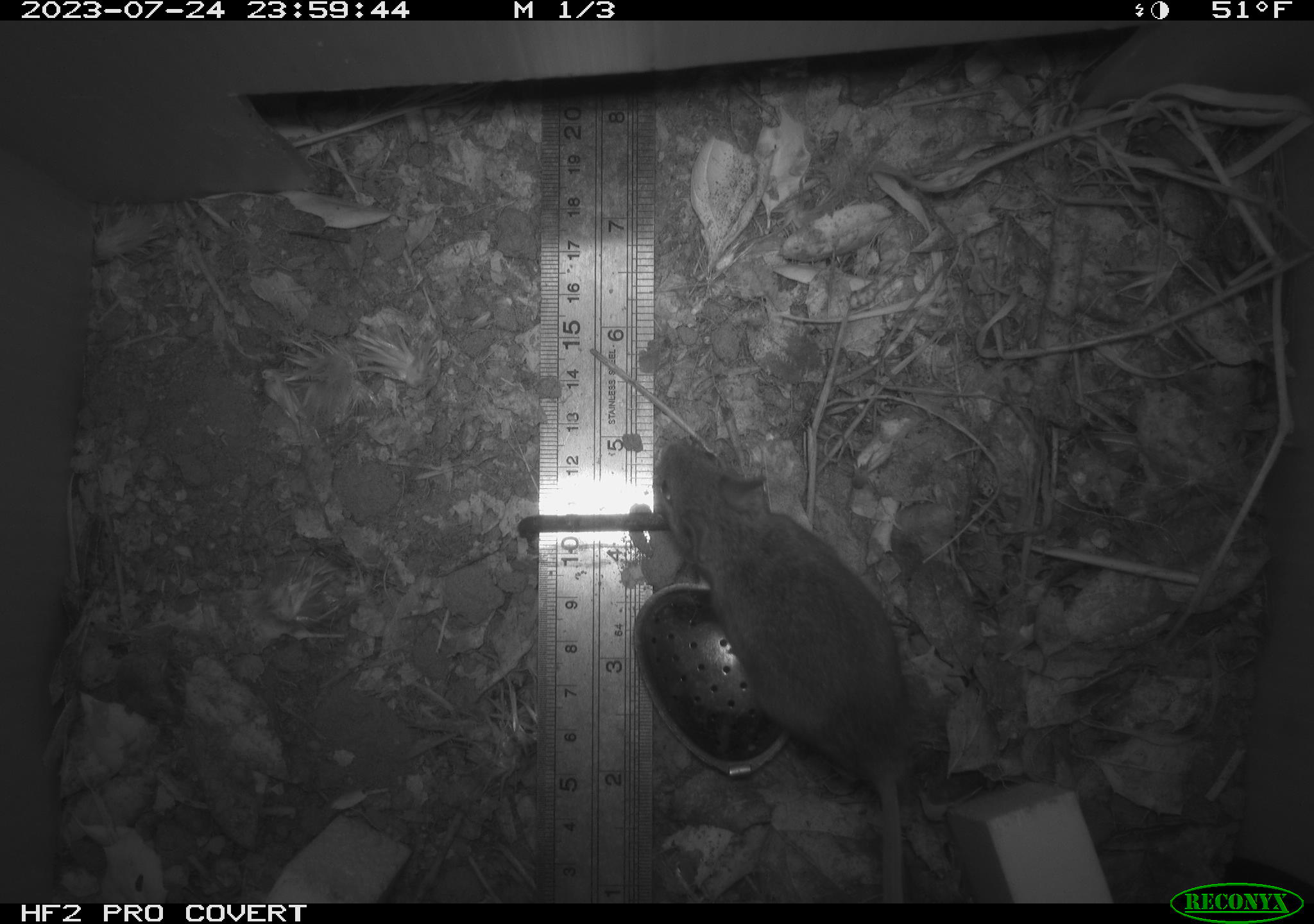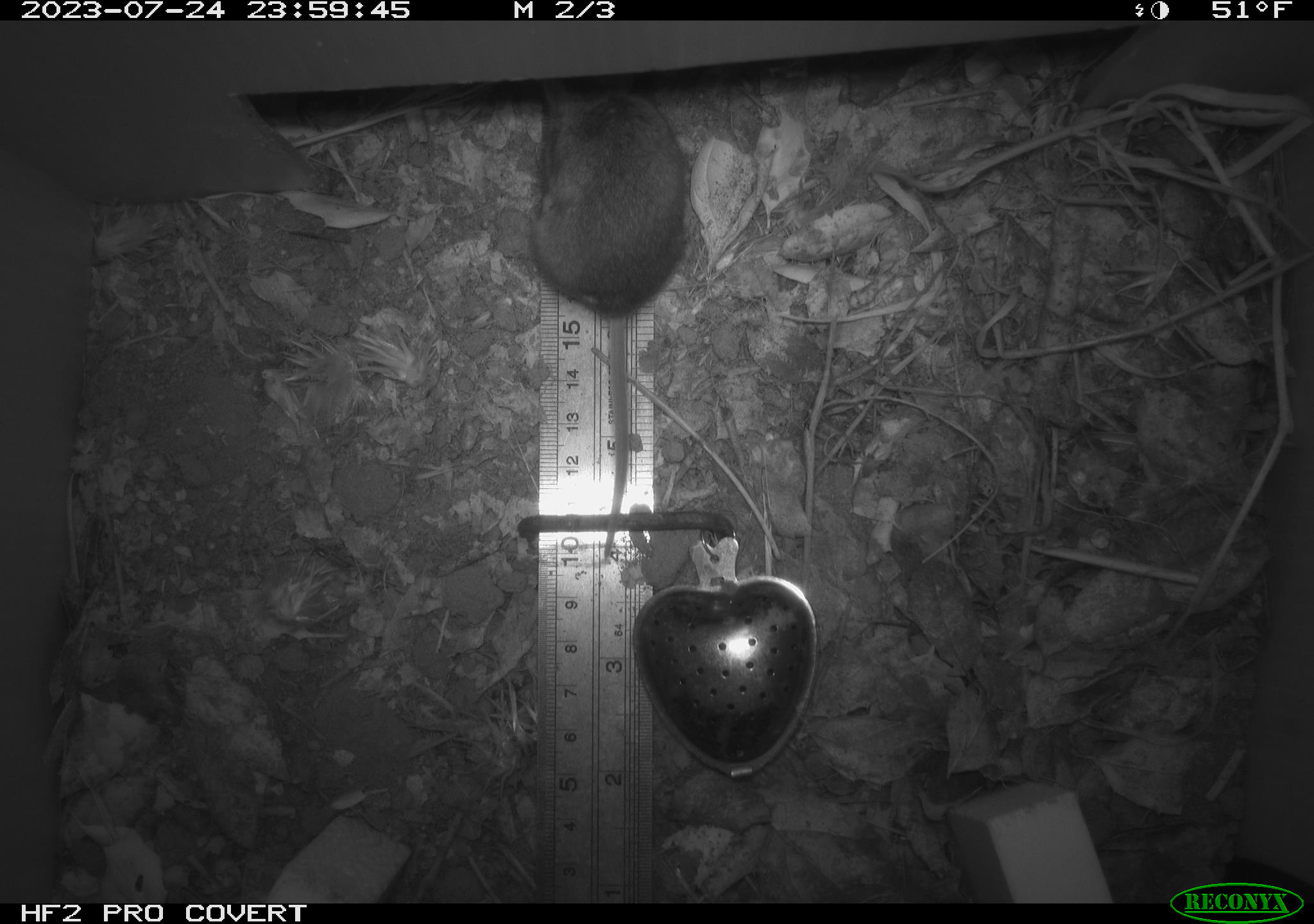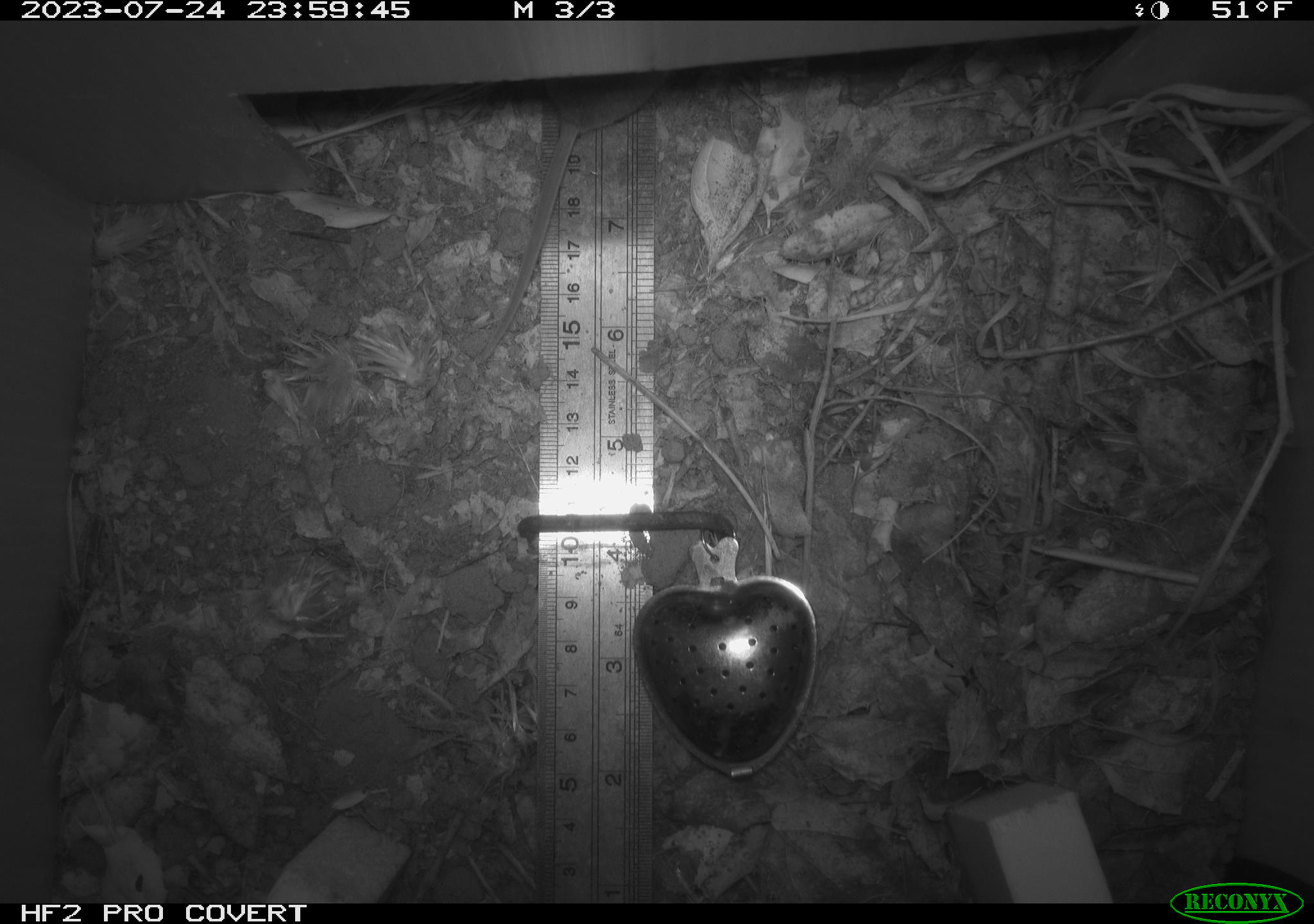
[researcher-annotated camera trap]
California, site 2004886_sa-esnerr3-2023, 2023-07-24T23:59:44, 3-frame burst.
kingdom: Animalia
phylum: Chordata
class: Mammalia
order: Rodentia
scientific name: Rodentia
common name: mouse species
Mouse species (Rodentia).